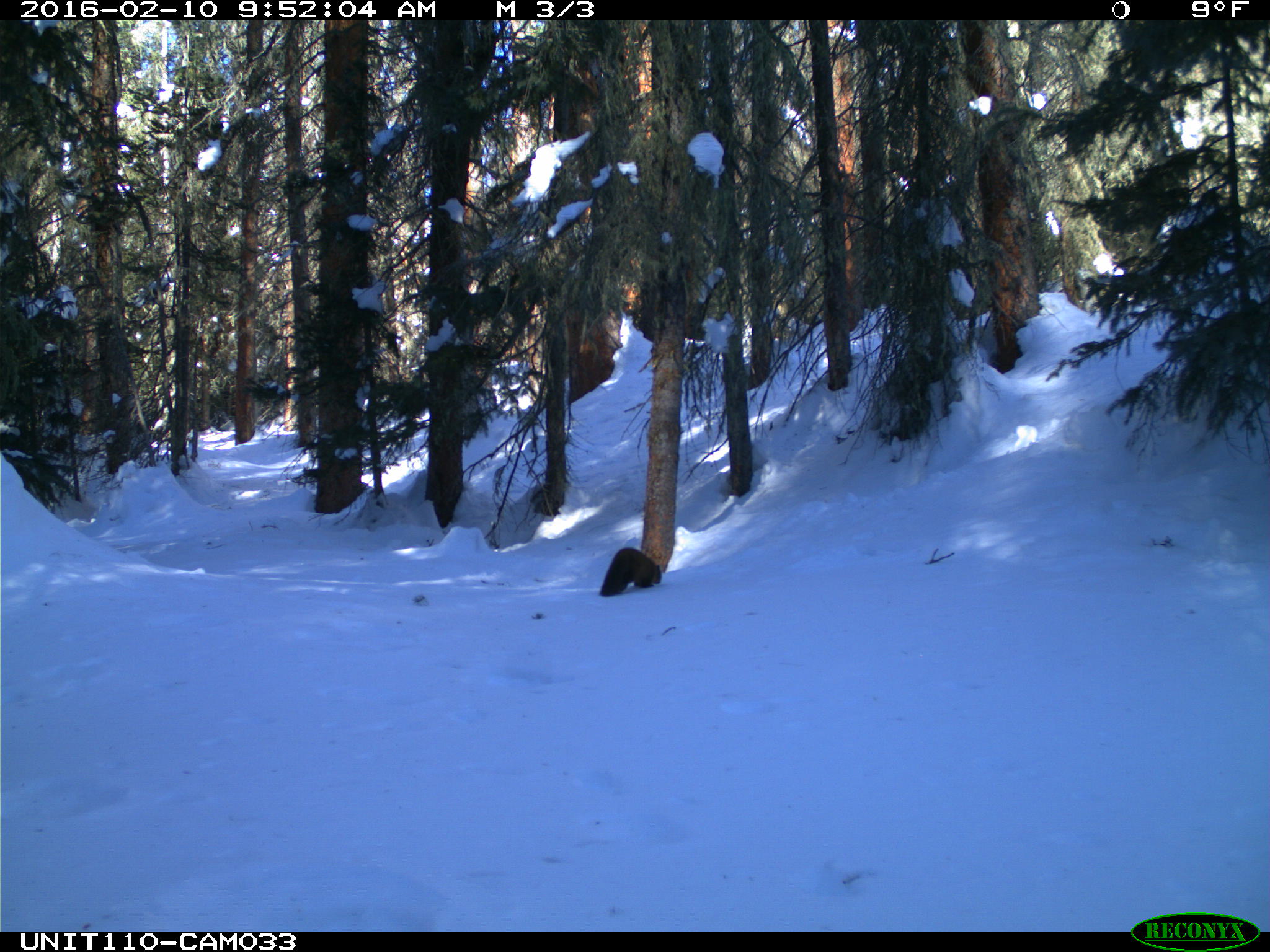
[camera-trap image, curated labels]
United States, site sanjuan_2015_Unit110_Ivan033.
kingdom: Animalia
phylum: Chordata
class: Mammalia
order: Carnivora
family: Mustelidae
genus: Martes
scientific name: Martes americana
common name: american marten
Martes americana (american marten).